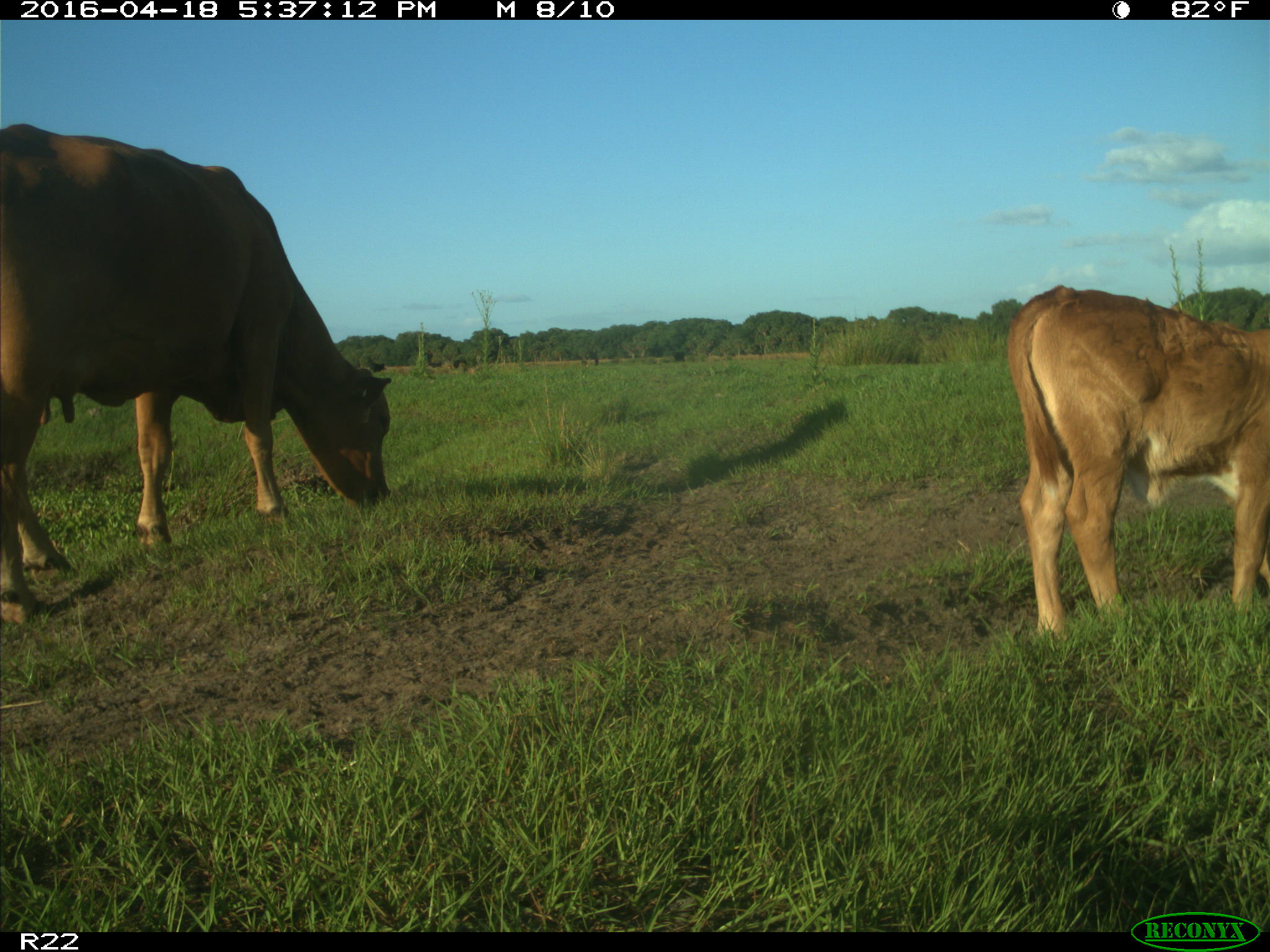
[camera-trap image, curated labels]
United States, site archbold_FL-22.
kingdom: Animalia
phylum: Chordata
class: Mammalia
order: Artiodactyla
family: Bovidae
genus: Bos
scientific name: Bos taurus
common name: domestic cow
Bos taurus (domestic cow).